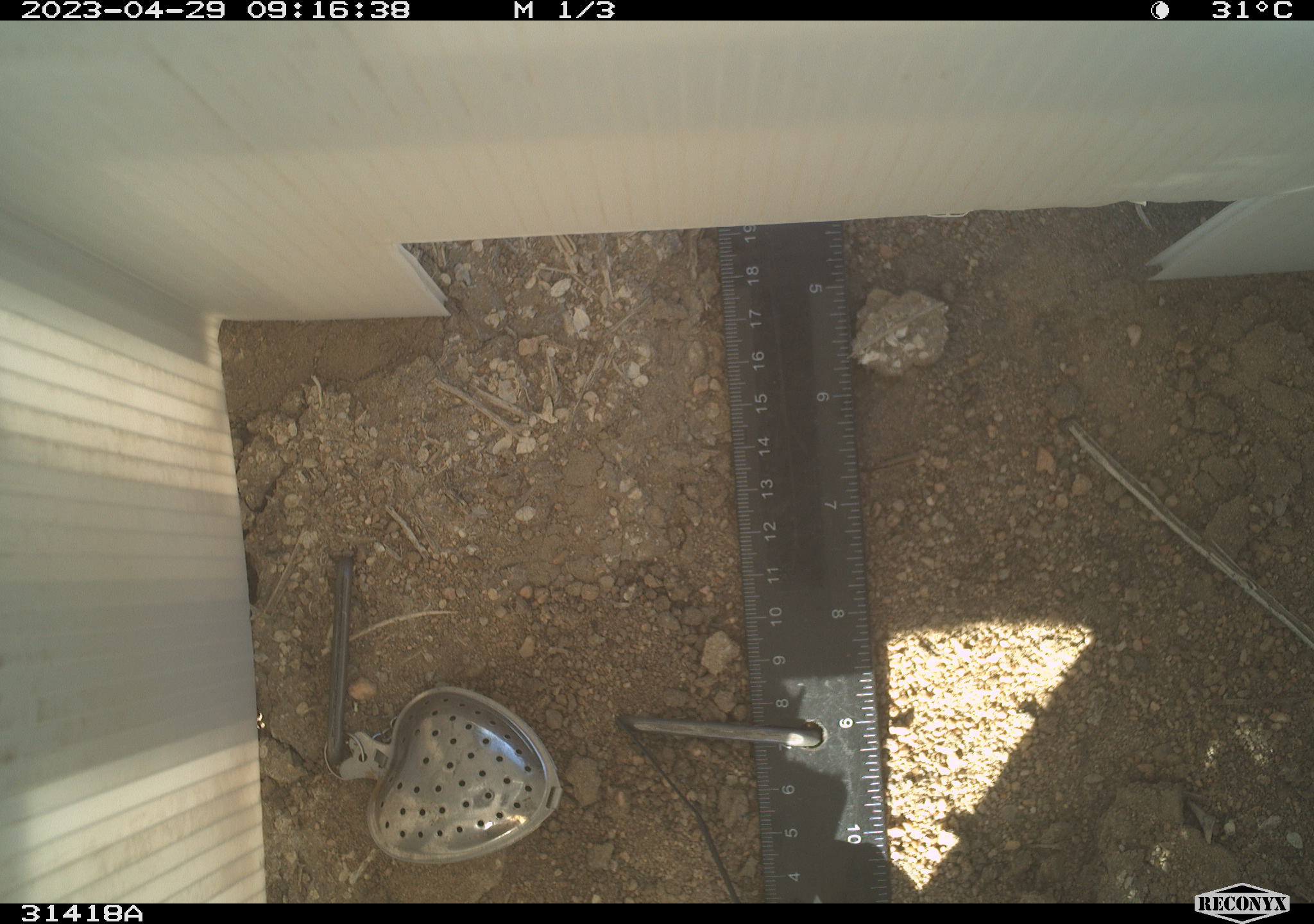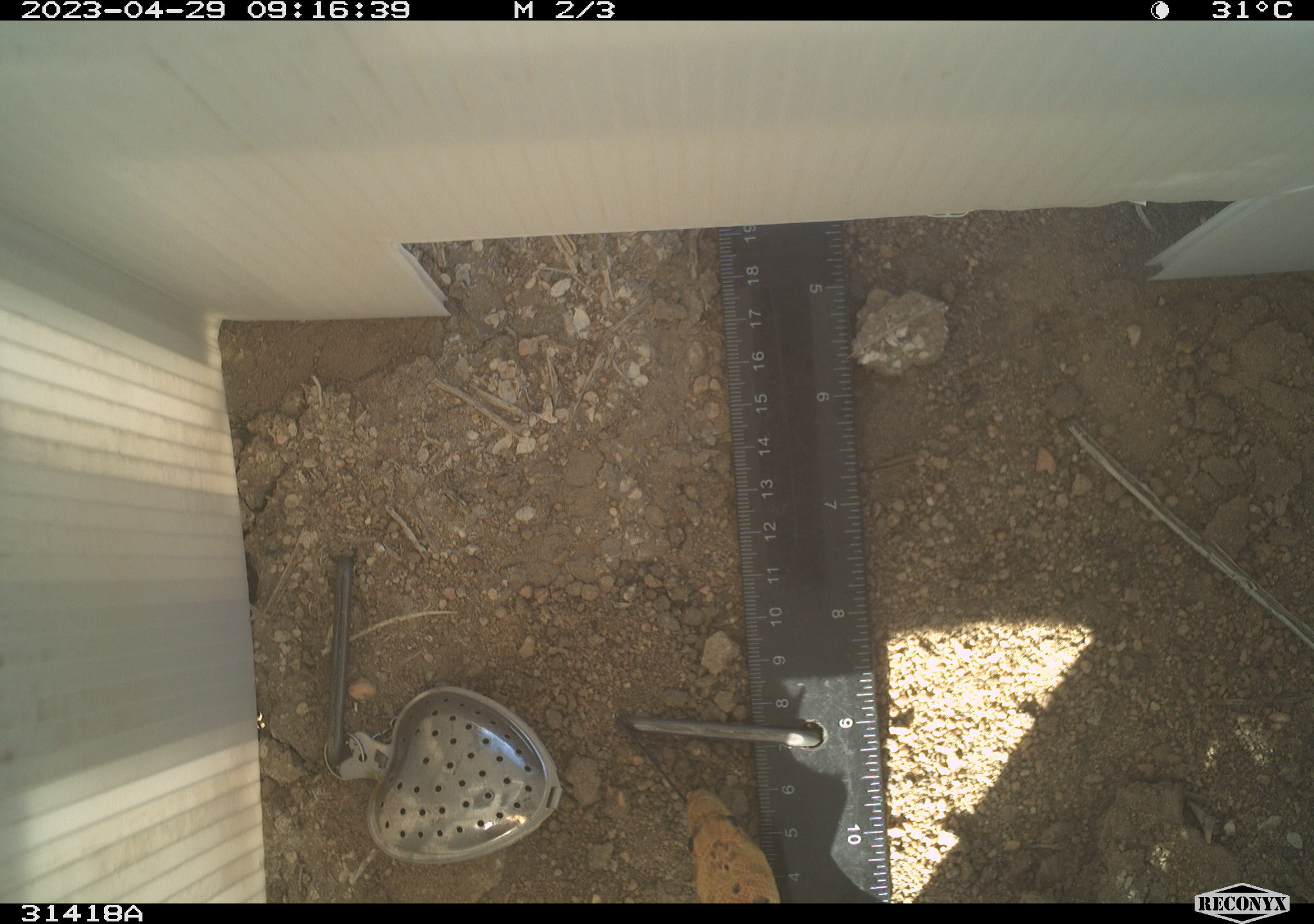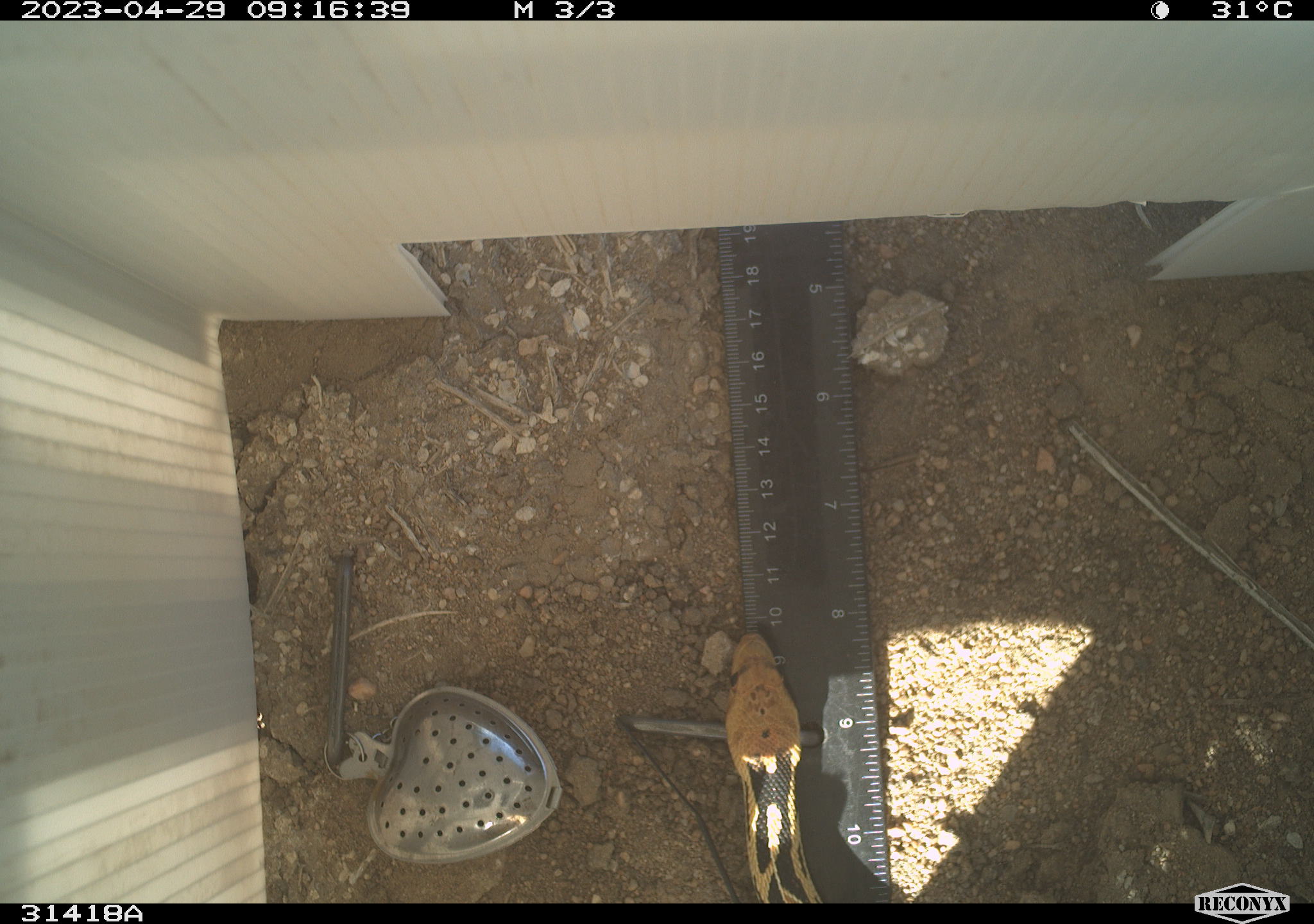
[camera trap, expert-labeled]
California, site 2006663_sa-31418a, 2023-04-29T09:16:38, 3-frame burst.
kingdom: Animalia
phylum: Chordata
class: Reptilia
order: Squamata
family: Colubridae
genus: Pituophis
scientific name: Pituophis catenifer catenifer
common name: pacific gophersnake